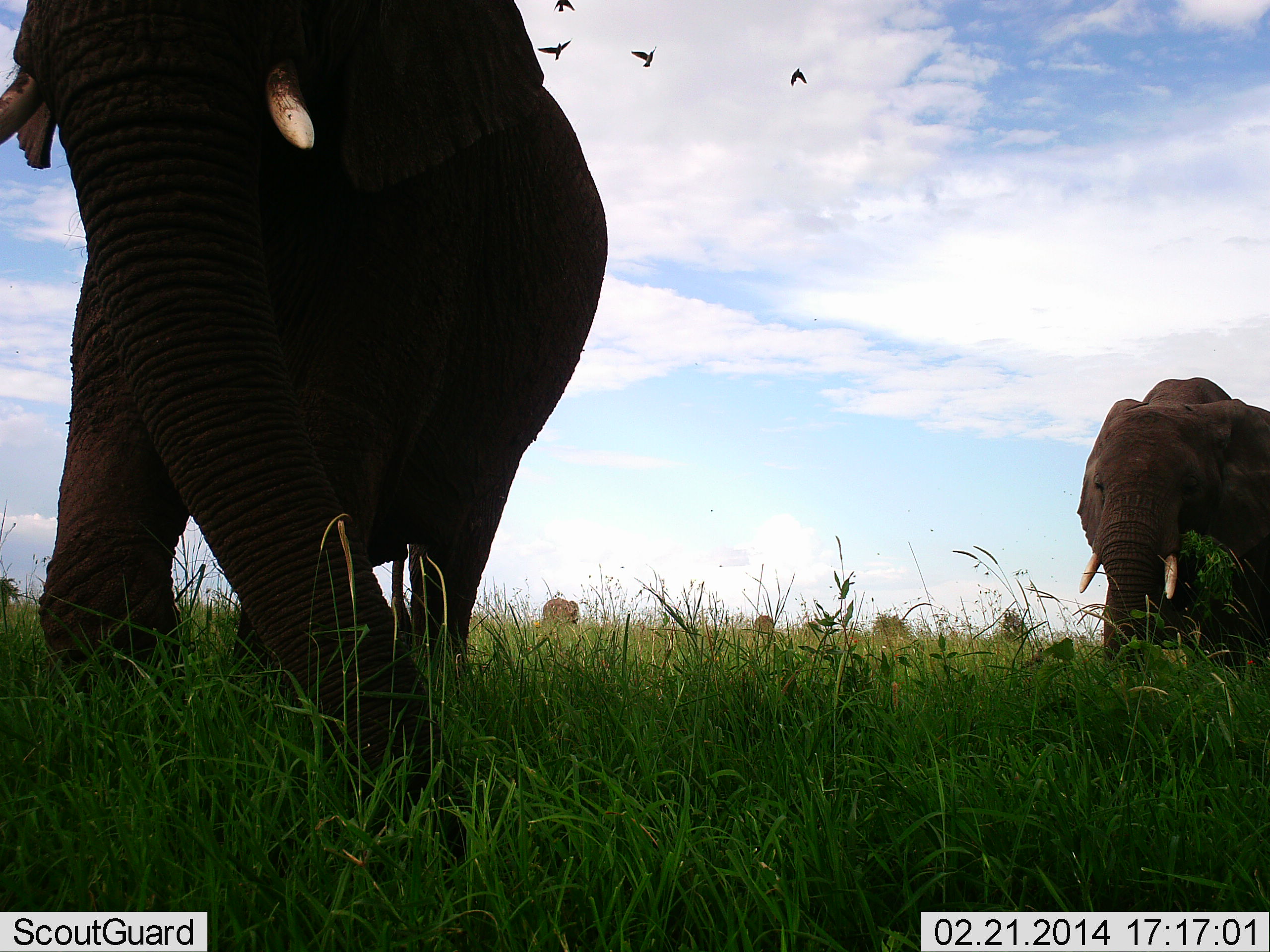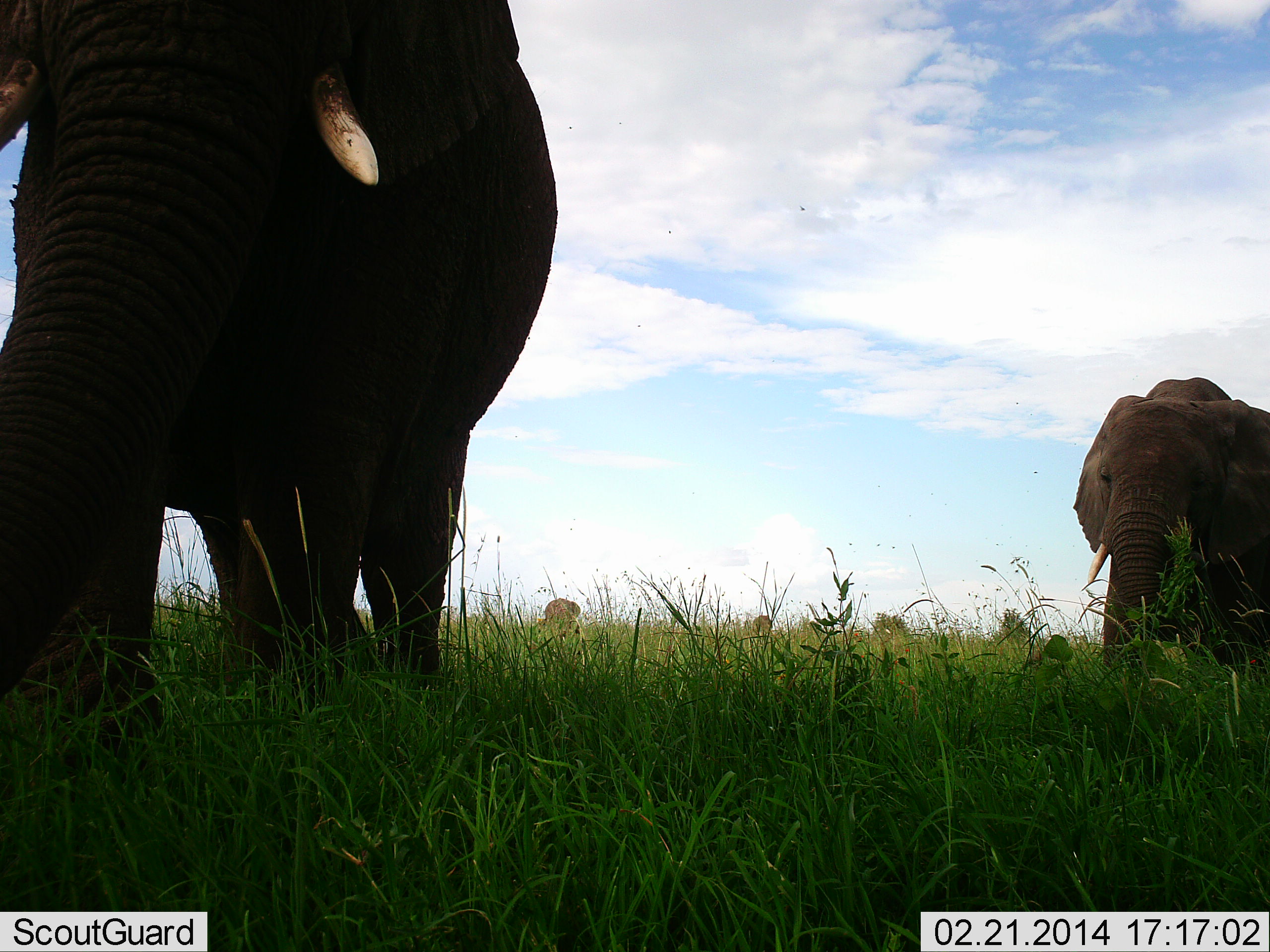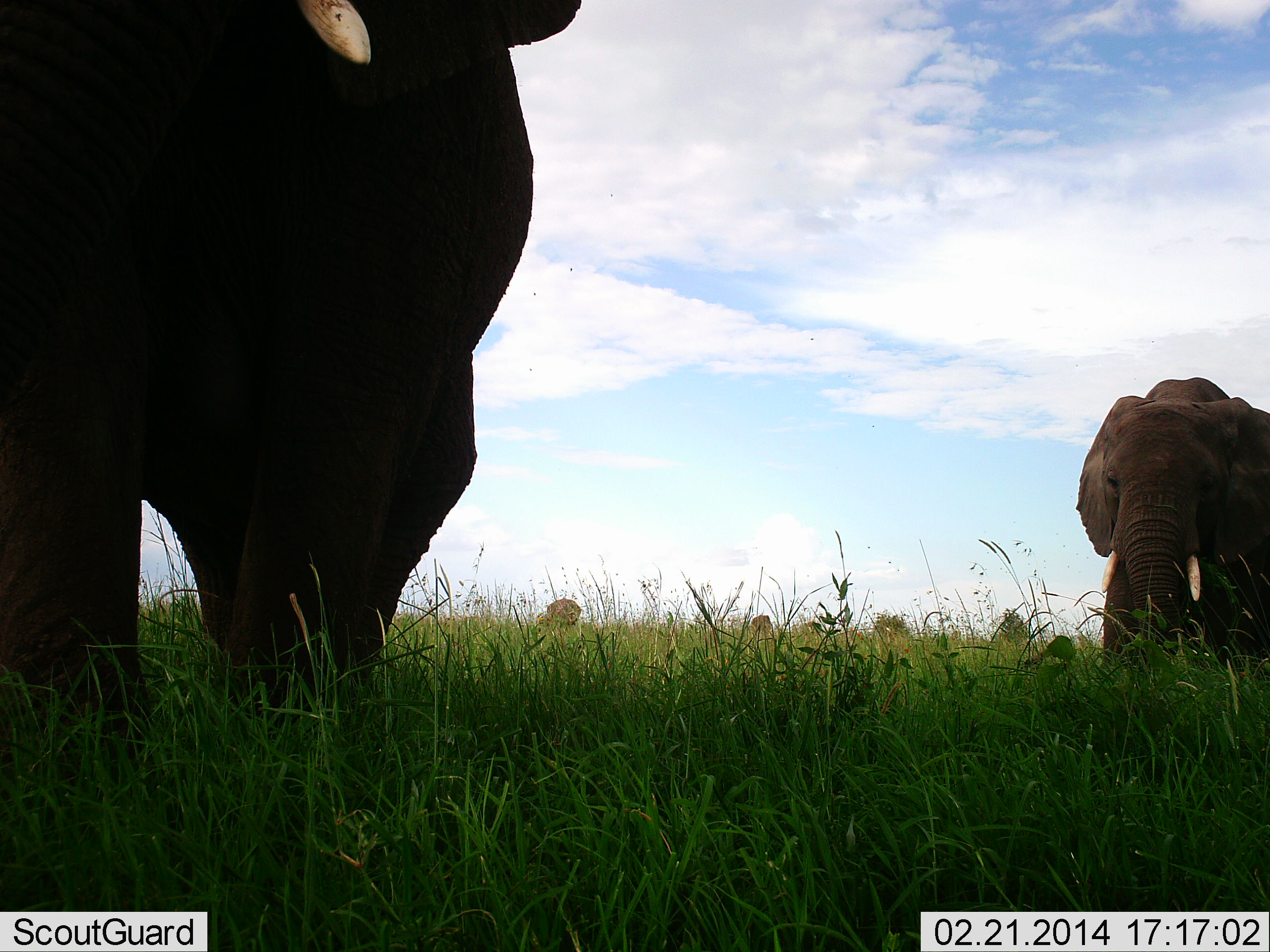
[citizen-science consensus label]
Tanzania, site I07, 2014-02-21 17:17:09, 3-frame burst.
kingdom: Animalia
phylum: Chordata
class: Mammalia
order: Proboscidea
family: Elephantidae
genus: Loxodonta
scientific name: Loxodonta africana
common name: african bush elephant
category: elephant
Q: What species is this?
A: Elephant (african bush elephant) (Loxodonta africana).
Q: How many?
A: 2.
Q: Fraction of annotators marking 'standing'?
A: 37%.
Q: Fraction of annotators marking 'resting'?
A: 0%.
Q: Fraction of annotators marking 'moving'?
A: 52%.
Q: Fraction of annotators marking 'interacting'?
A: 0%.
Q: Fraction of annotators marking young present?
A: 1%.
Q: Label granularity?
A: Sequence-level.